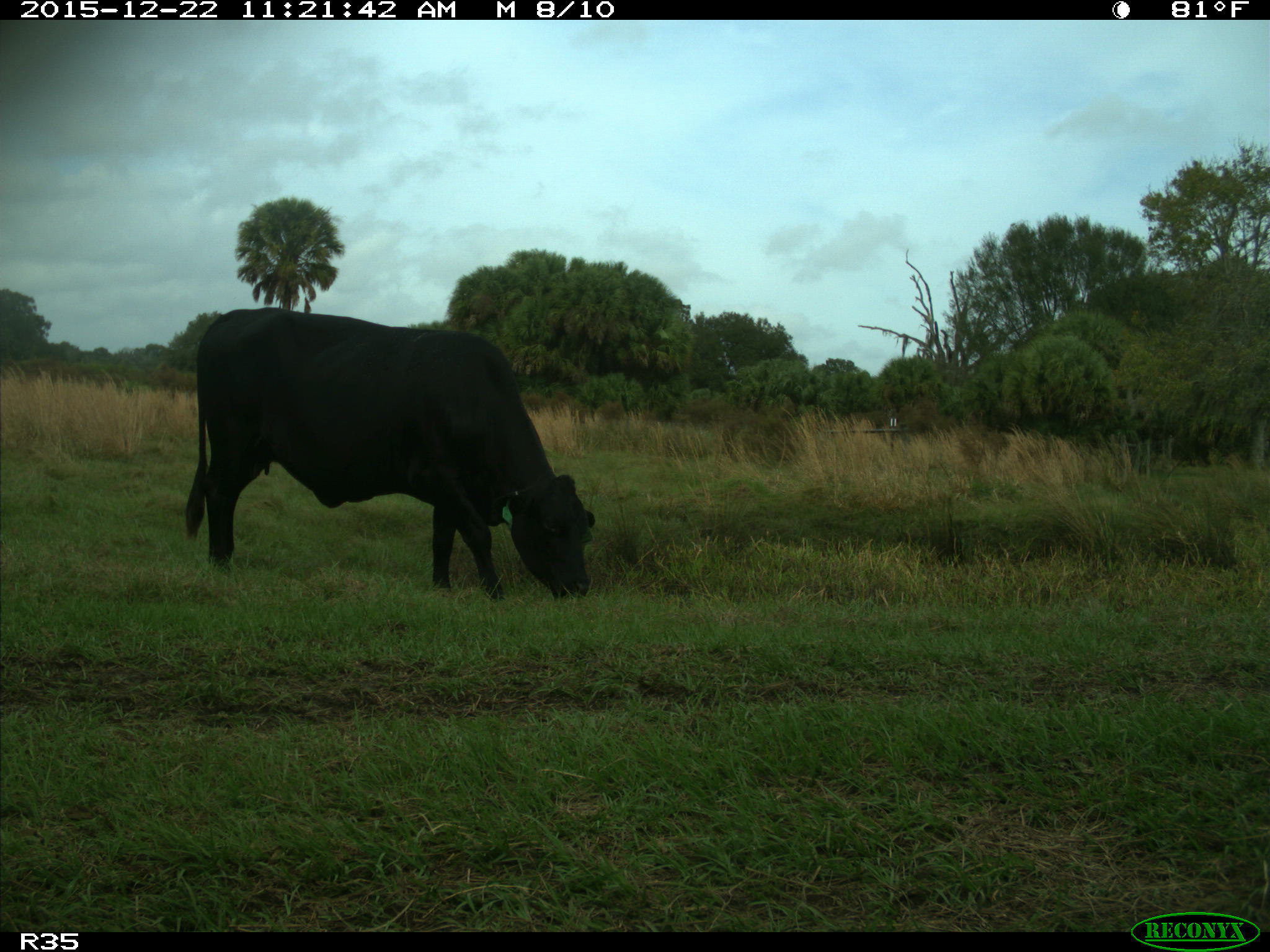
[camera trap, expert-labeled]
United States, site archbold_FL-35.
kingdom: Animalia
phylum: Chordata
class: Mammalia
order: Artiodactyla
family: Bovidae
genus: Bos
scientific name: Bos taurus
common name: domestic cow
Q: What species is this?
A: Bos taurus (domestic cow).